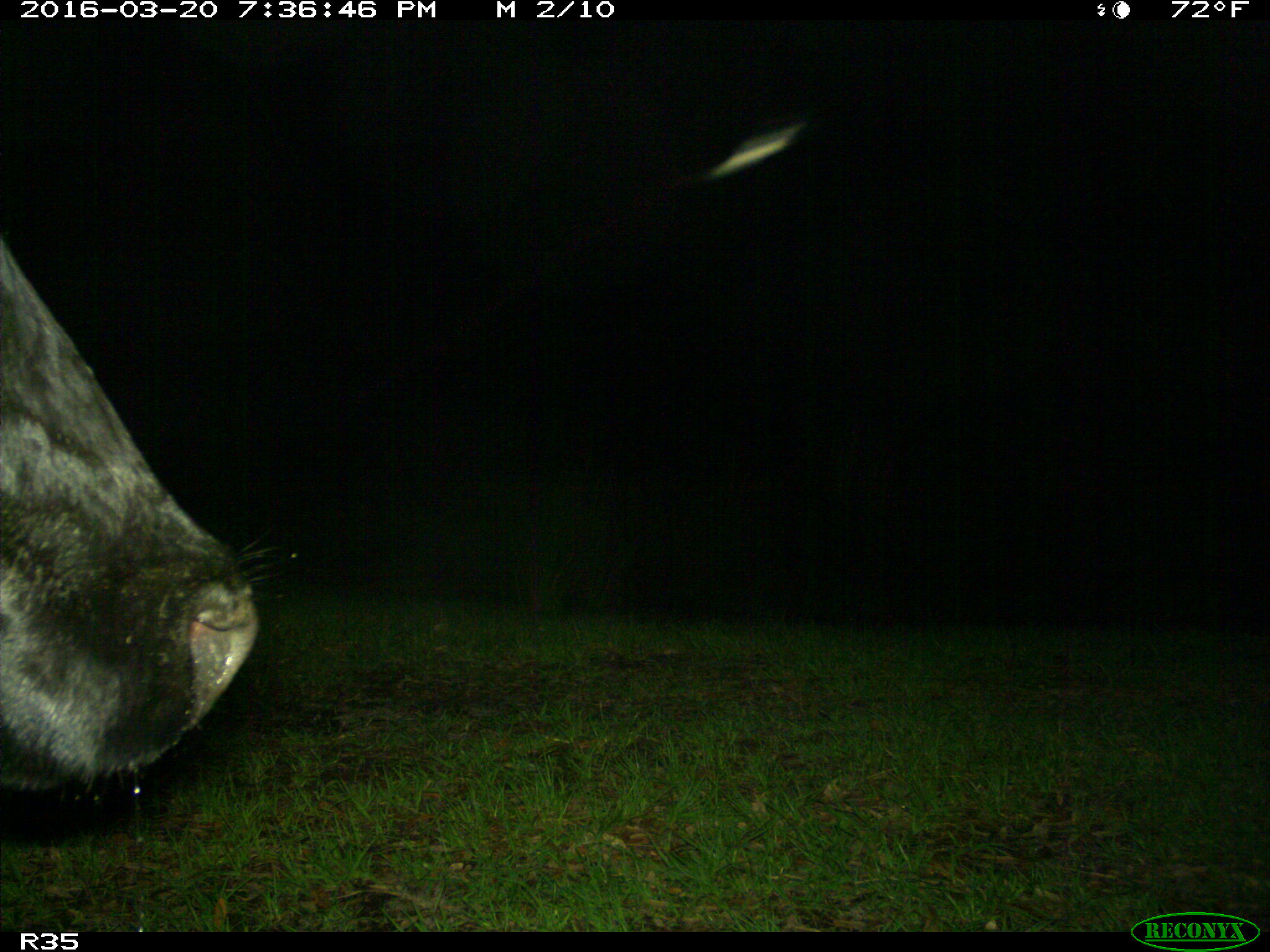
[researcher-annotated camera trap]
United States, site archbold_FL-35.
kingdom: Animalia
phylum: Chordata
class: Mammalia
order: Artiodactyla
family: Bovidae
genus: Bos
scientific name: Bos taurus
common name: domestic cow